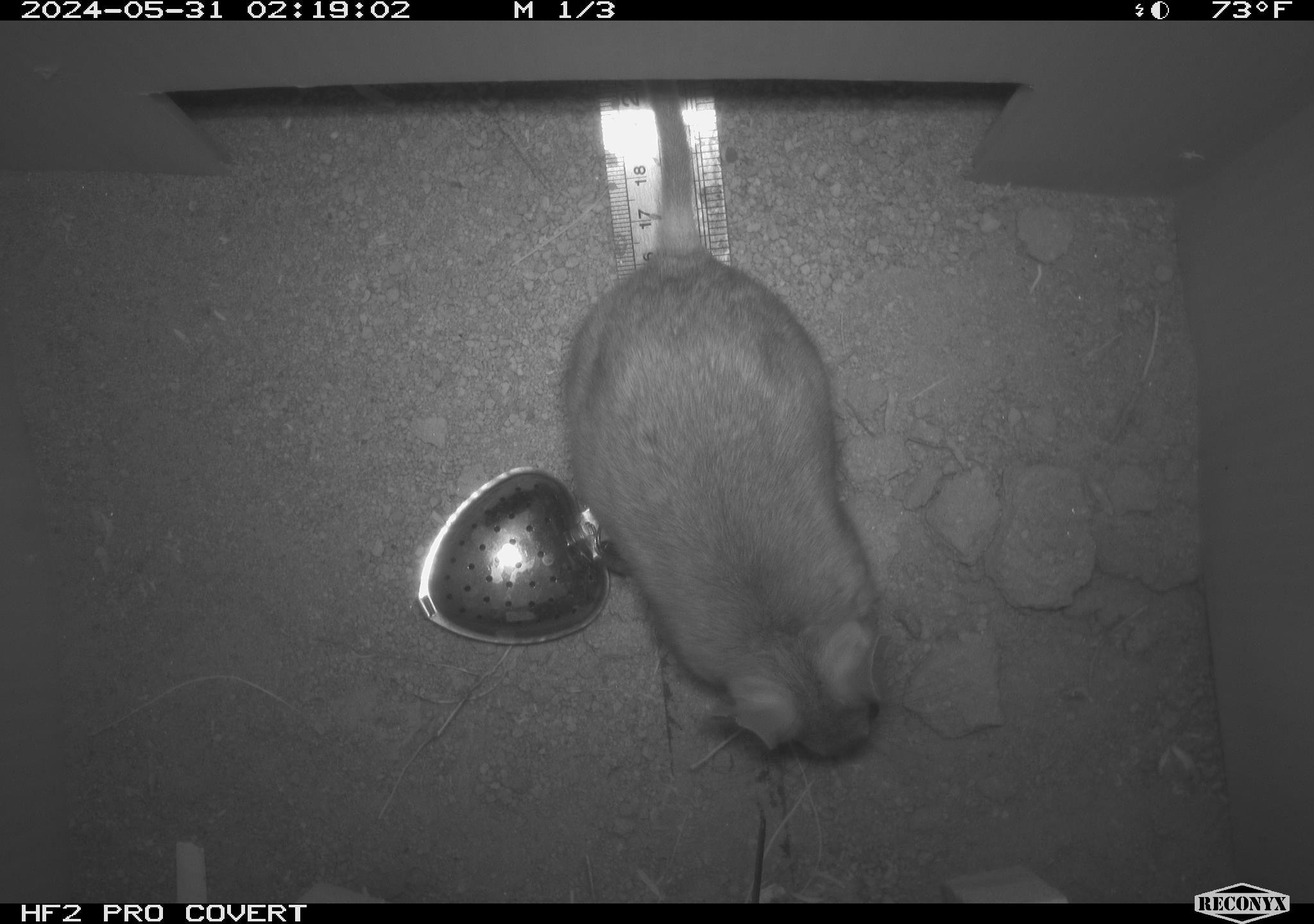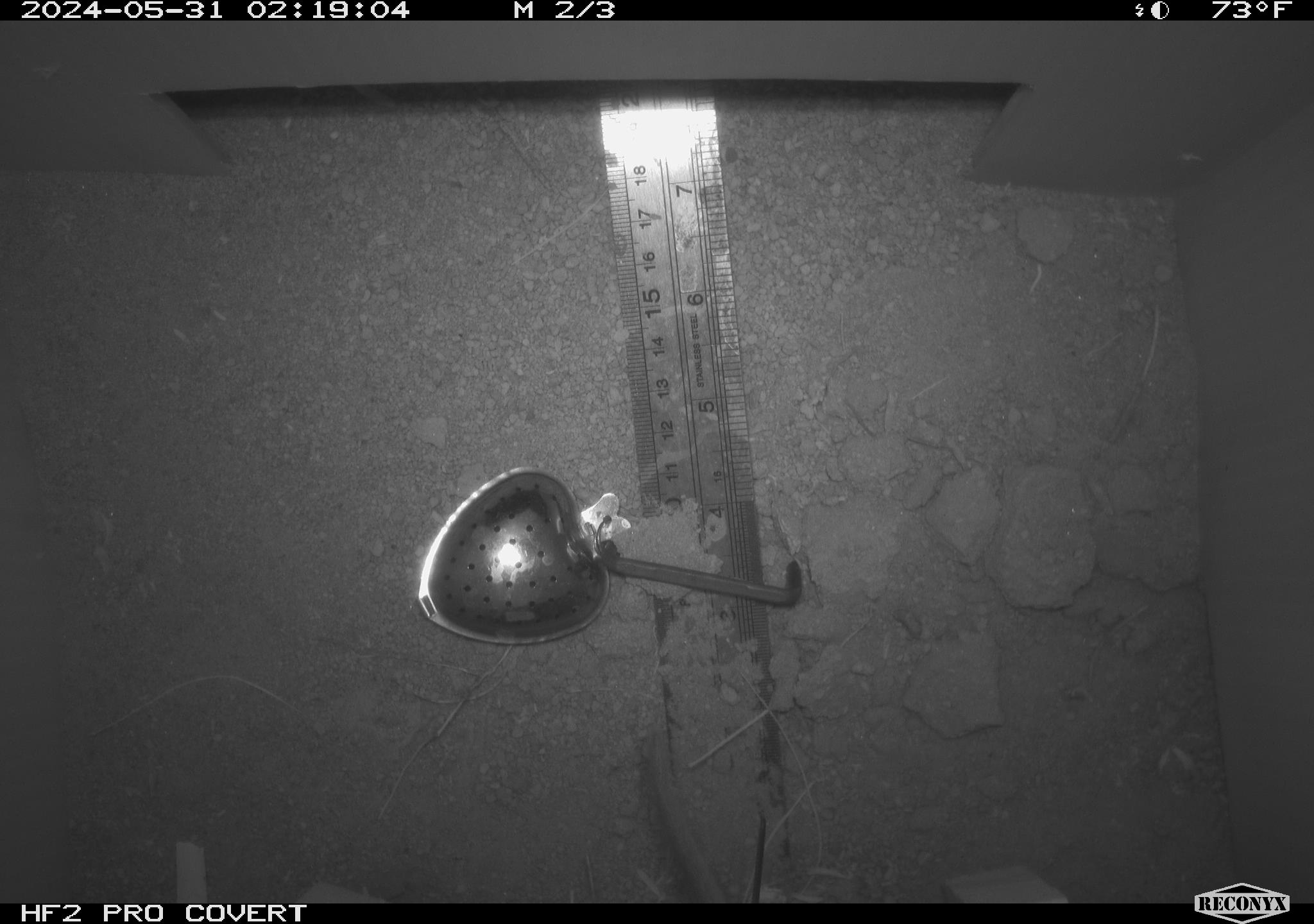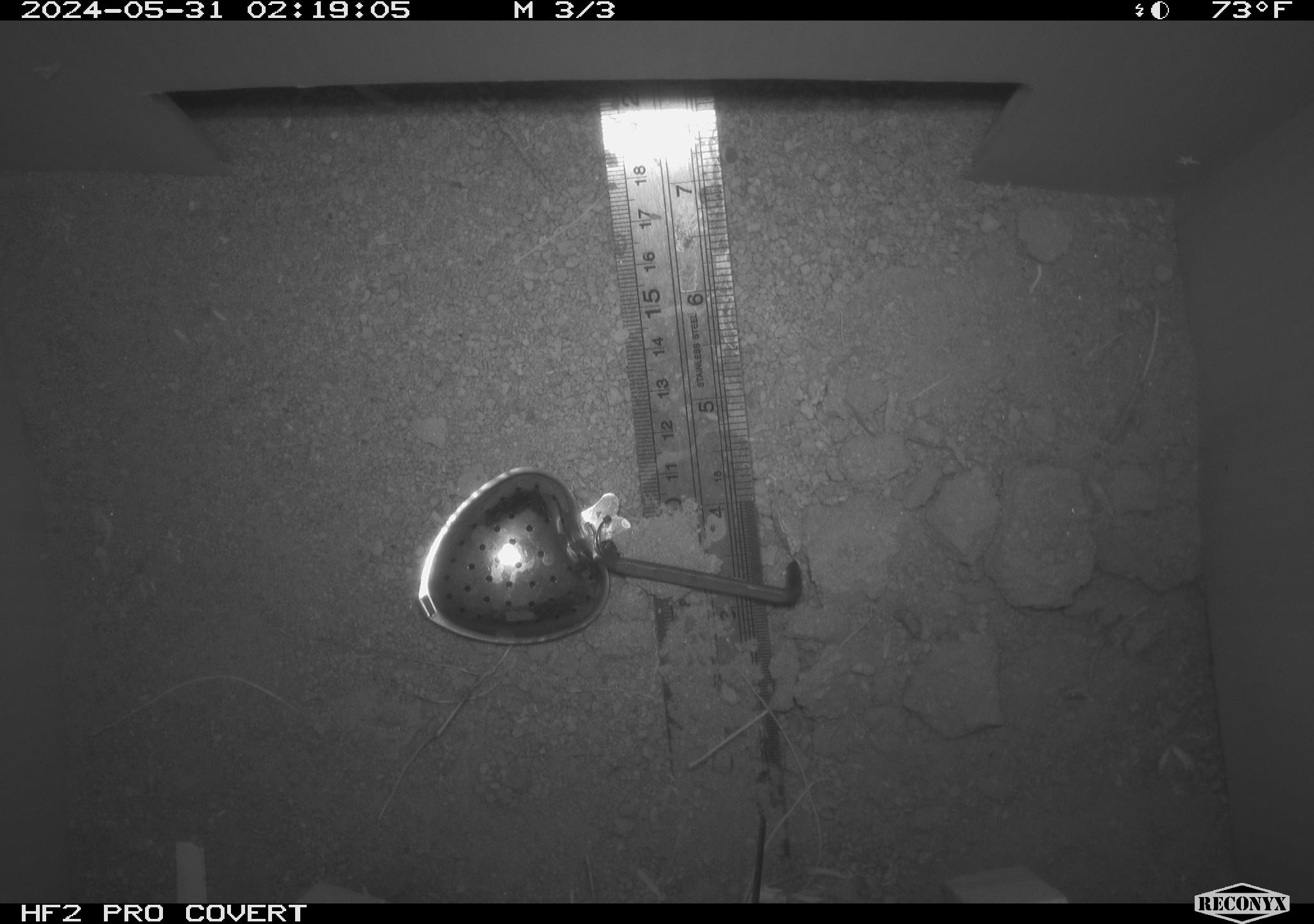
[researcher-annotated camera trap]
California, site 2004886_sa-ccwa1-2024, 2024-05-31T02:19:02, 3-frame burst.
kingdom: Animalia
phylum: Chordata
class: Mammalia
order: Rodentia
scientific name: Rodentia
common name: woodrat or rat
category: woodrat or rat species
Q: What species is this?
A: Woodrat or rat species (woodrat or rat) (Rodentia).